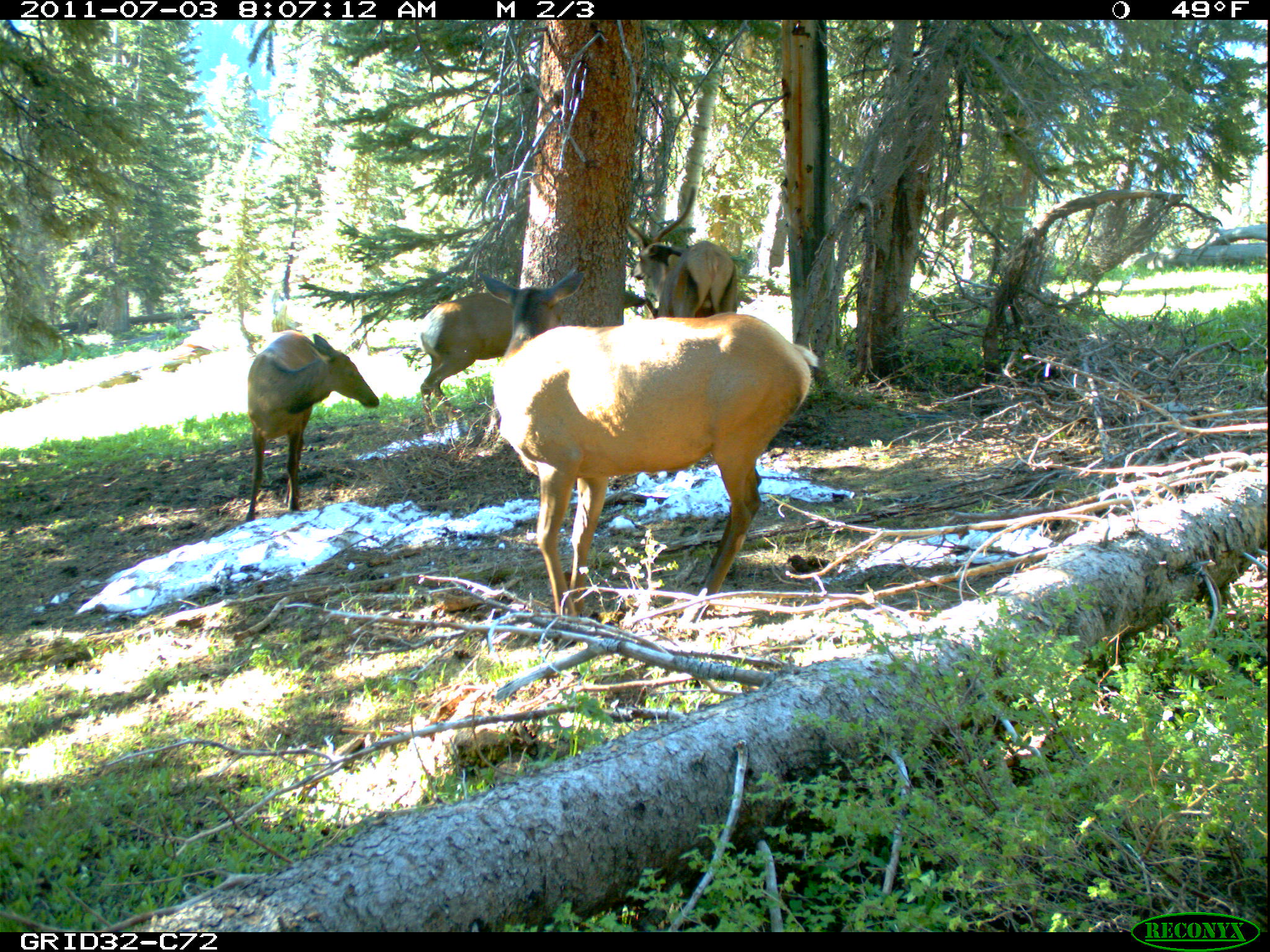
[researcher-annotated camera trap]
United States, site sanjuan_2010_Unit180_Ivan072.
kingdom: Animalia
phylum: Chordata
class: Mammalia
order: Artiodactyla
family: Cervidae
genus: Cervus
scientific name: Cervus elaphus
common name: red deer